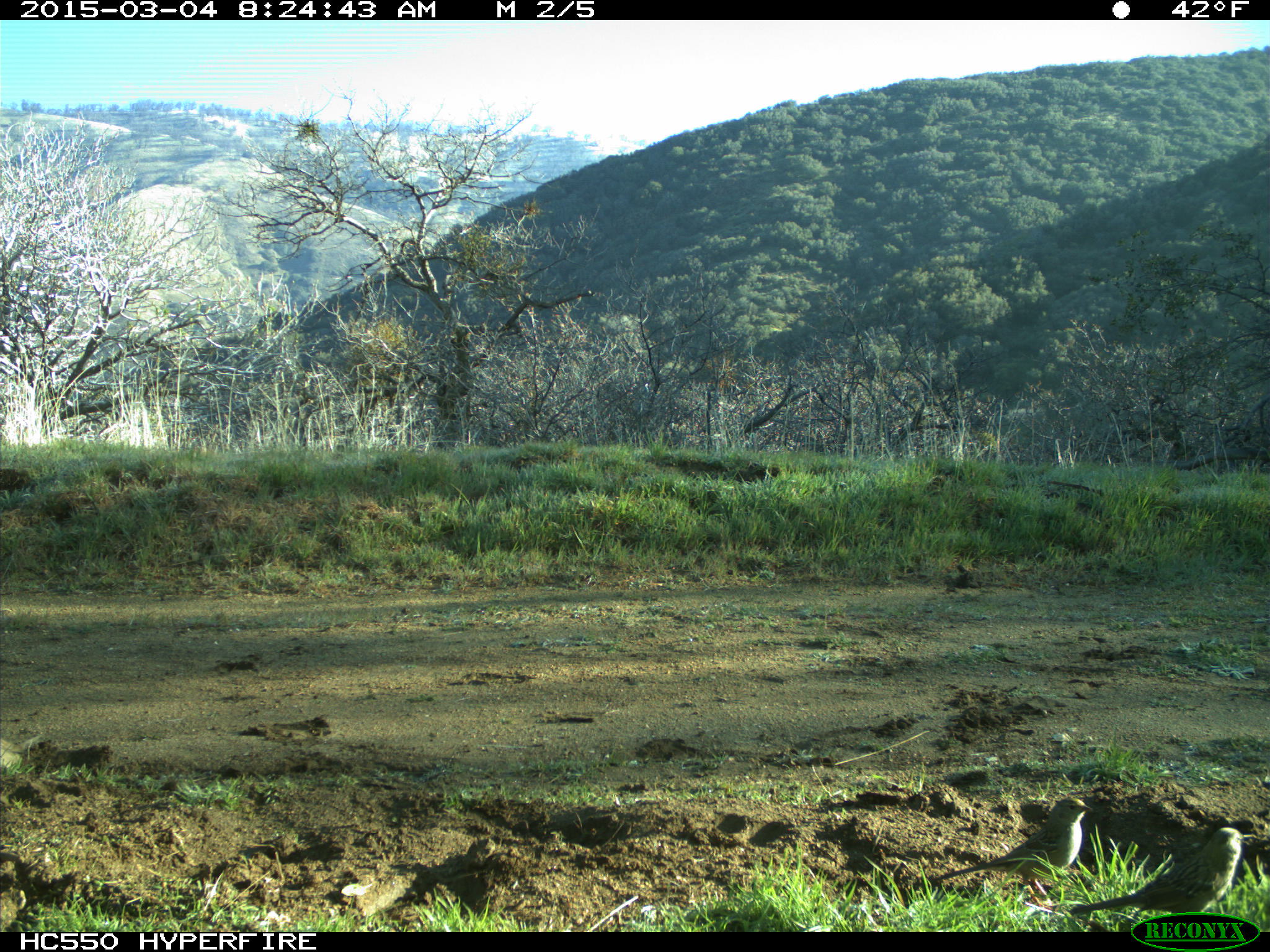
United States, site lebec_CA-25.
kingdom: Animalia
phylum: Chordata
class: Aves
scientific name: Aves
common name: birds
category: unidentified bird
Unidentified bird (birds) (Aves).